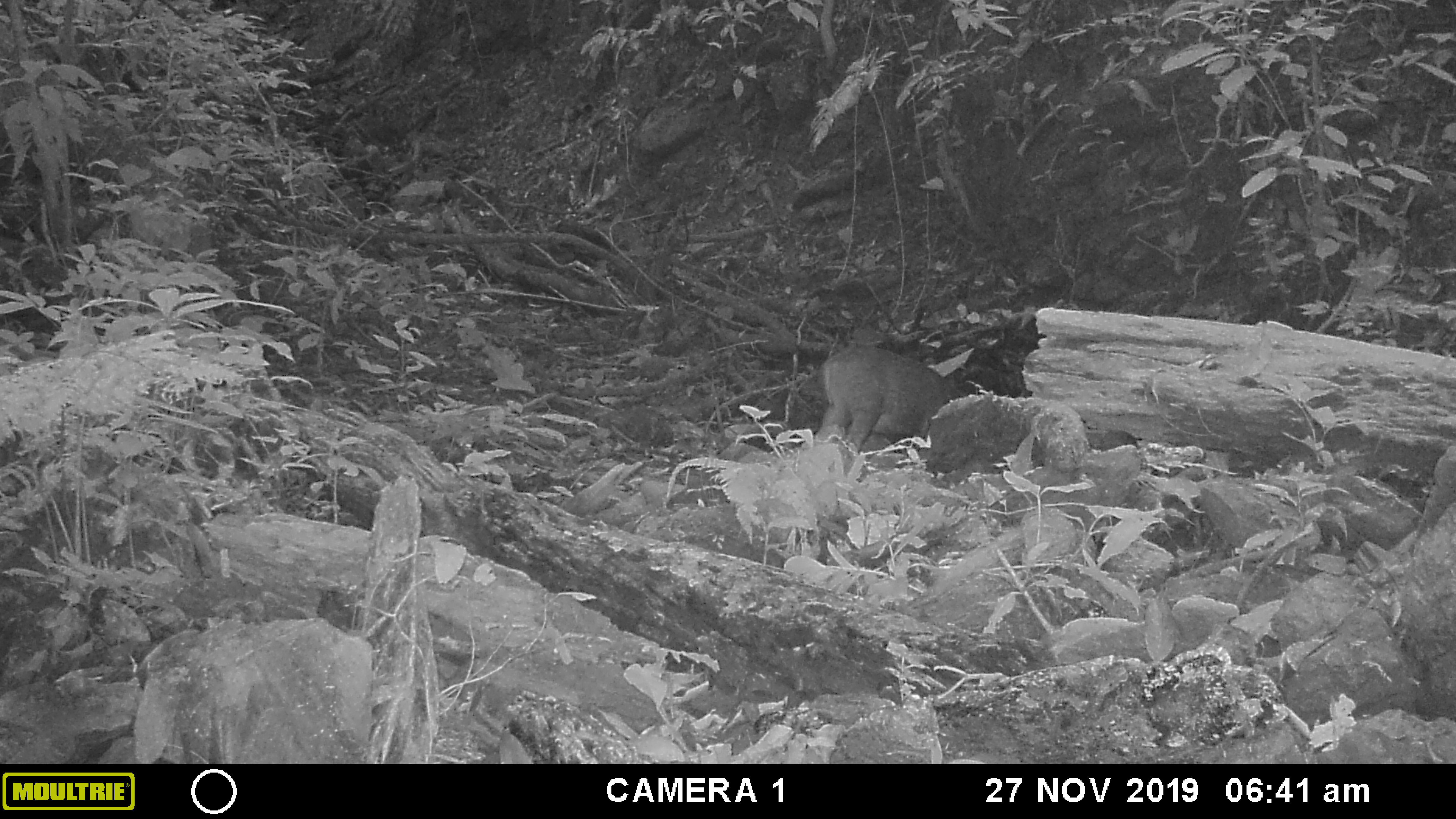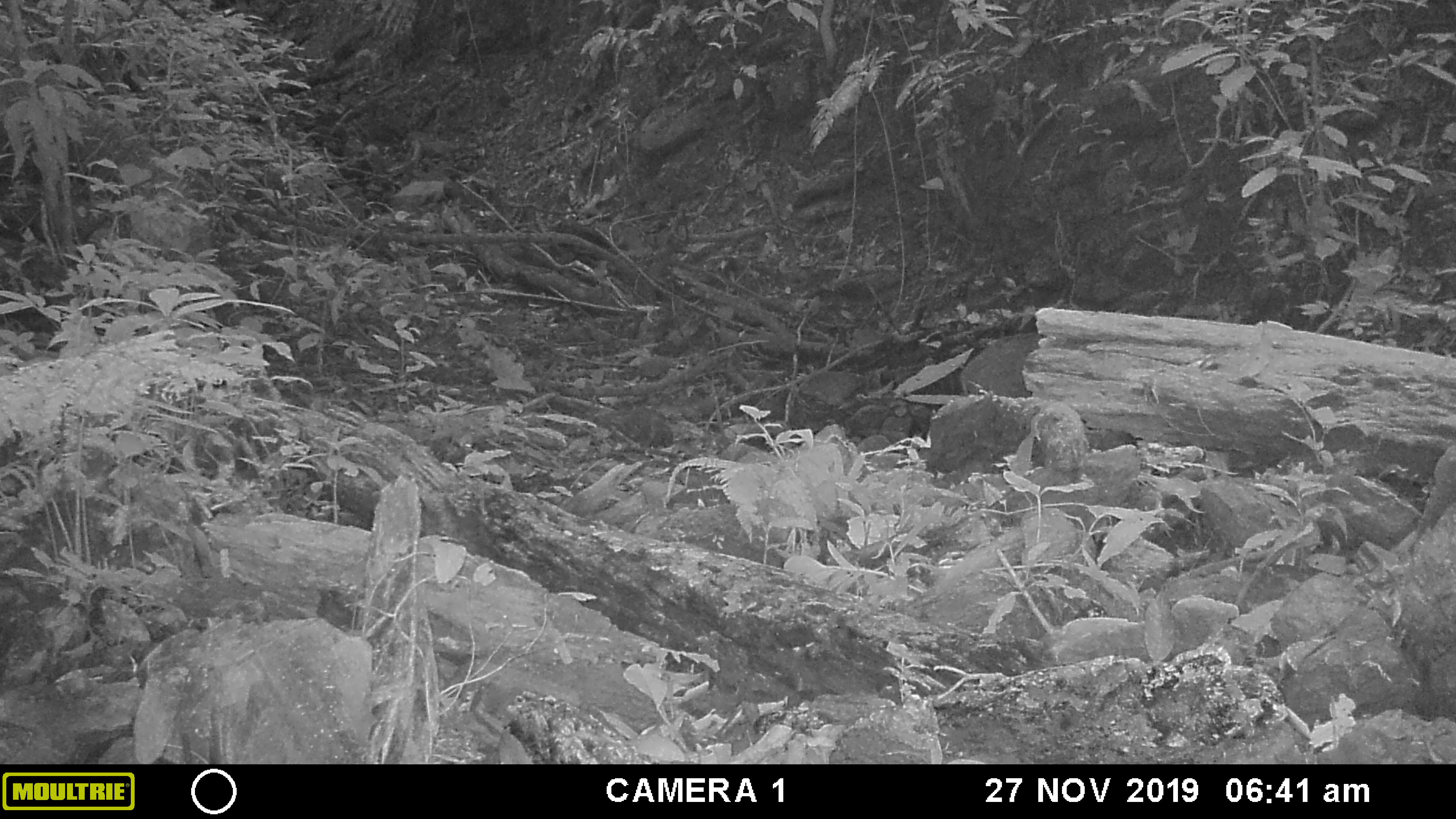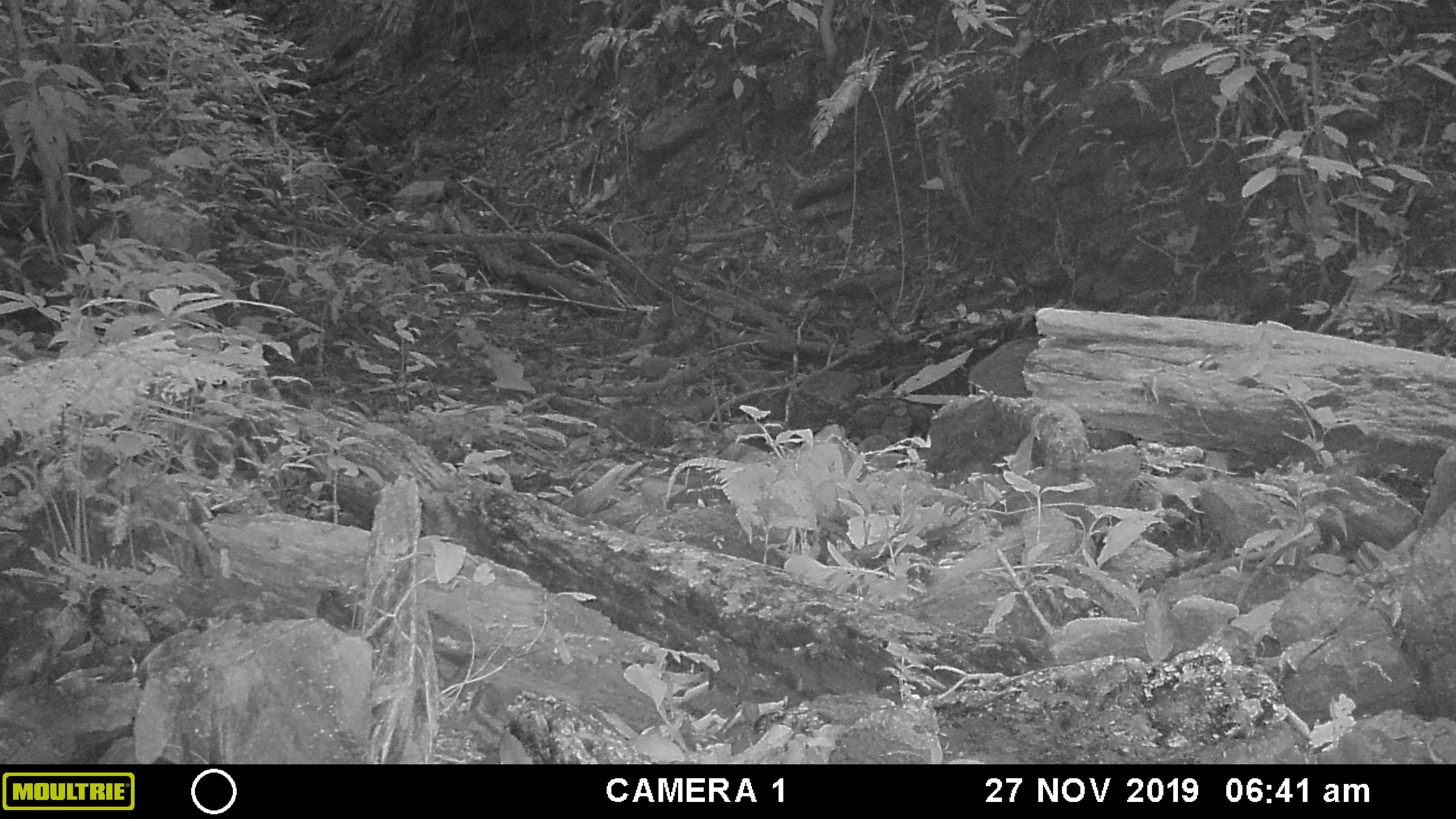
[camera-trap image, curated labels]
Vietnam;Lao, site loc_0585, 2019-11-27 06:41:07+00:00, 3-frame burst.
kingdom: Animalia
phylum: Chordata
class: Mammalia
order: Artiodactyla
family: Suidae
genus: Sus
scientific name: Sus scrofa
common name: eurasian wild pig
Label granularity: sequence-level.